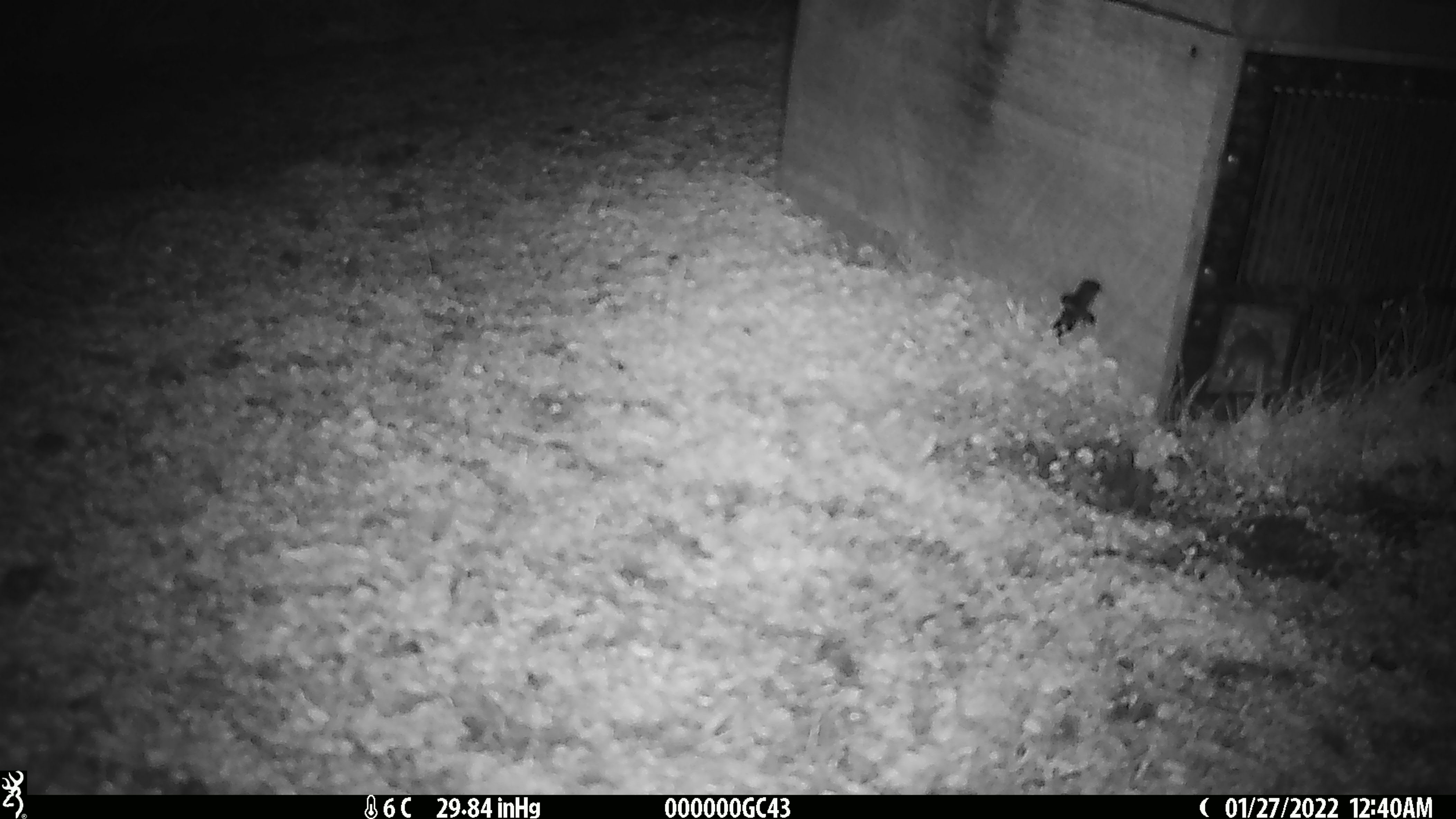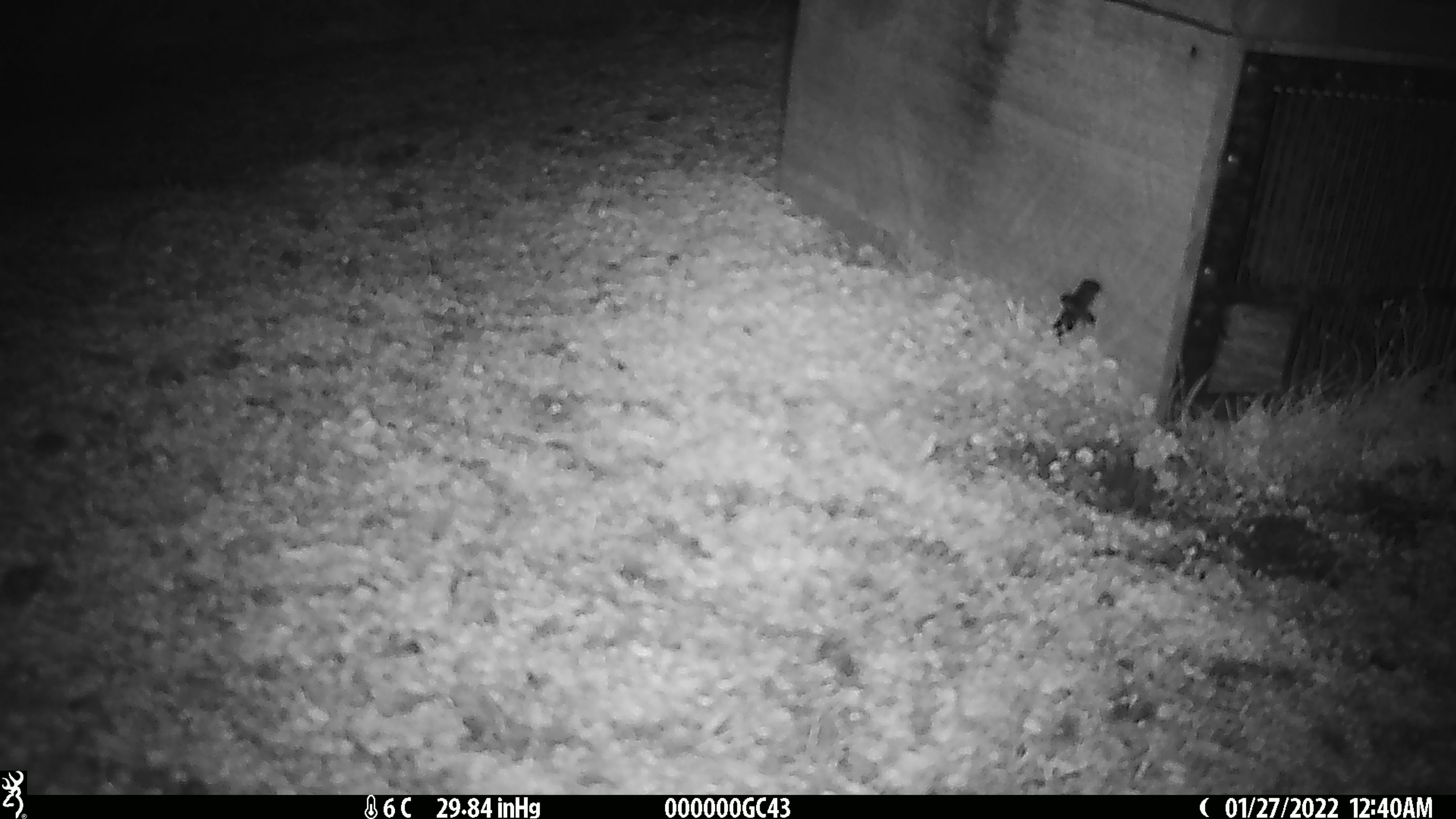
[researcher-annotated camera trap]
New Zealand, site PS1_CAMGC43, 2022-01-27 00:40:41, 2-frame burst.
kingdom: Animalia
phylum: Chordata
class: Mammalia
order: Rodentia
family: Muridae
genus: Mus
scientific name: Mus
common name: mouse